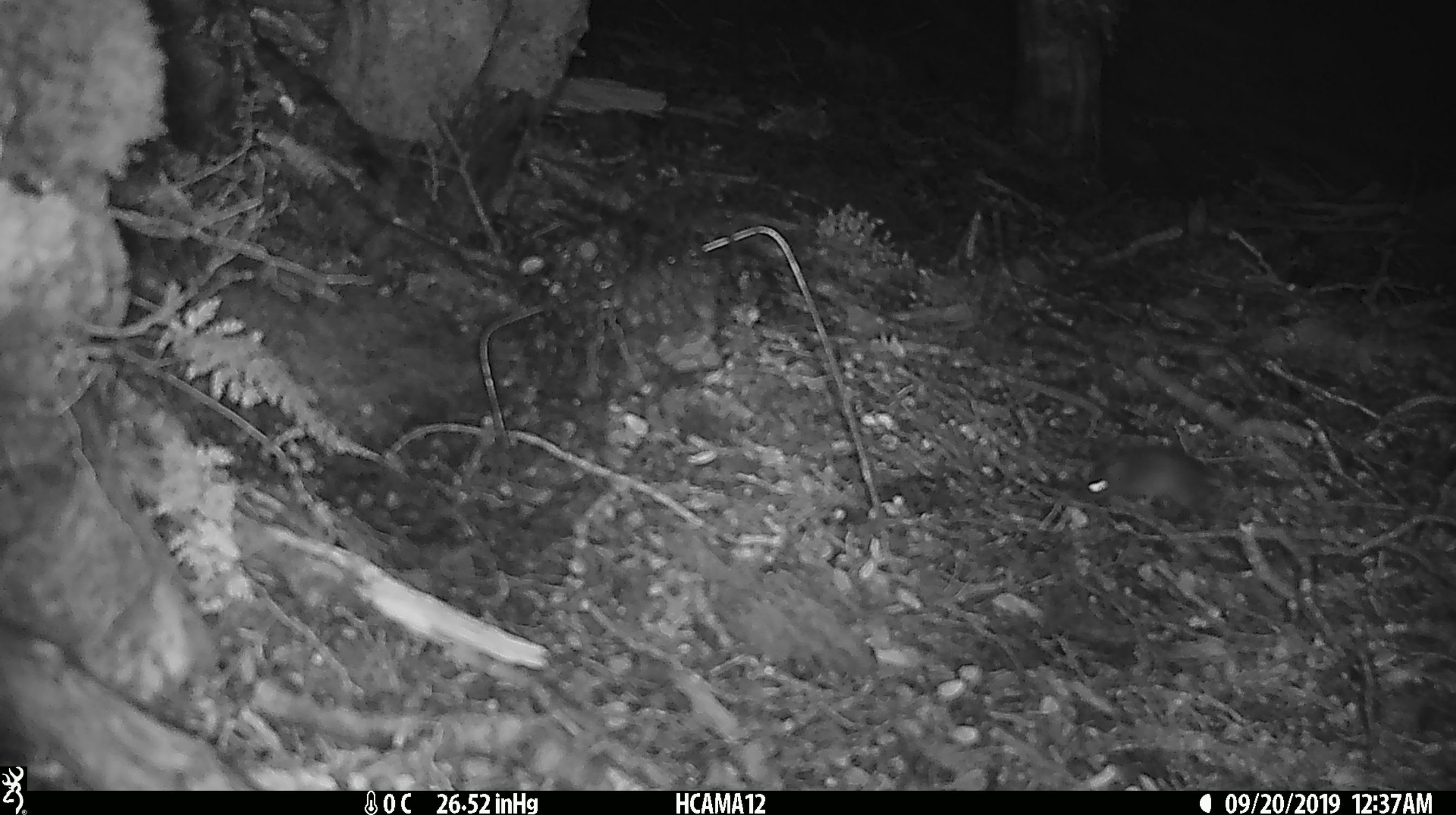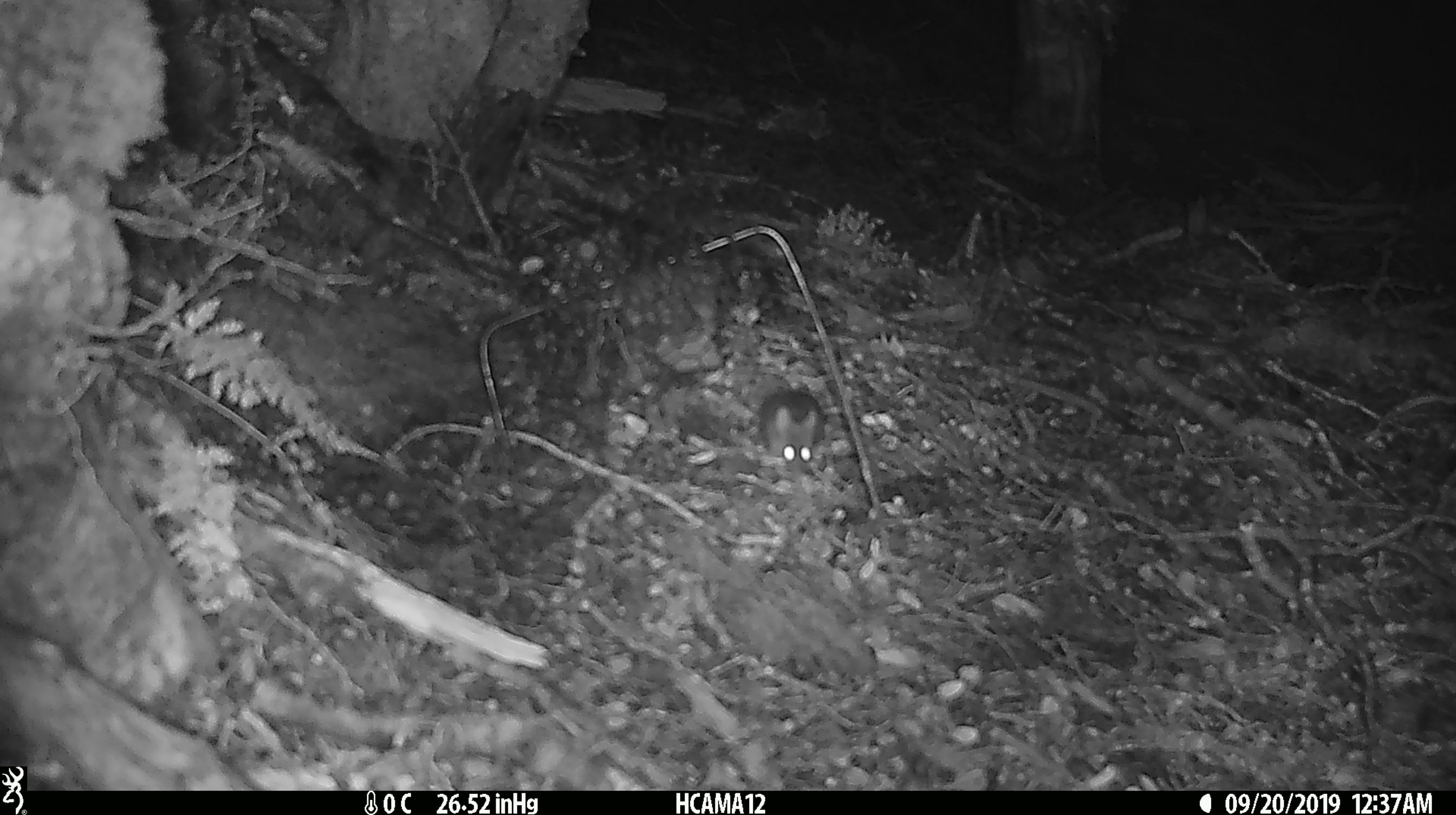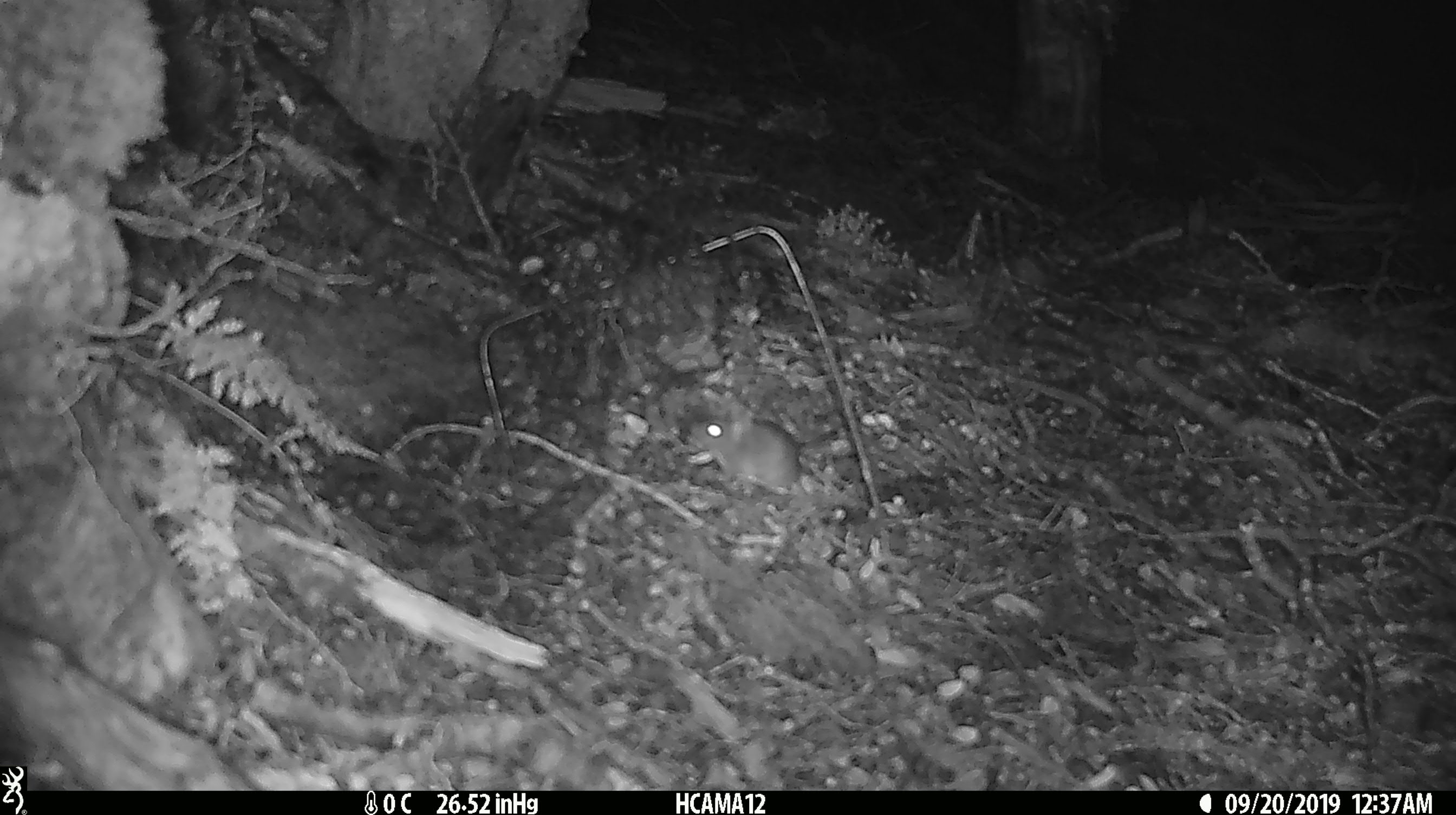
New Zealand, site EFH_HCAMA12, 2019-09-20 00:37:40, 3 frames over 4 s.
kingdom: Animalia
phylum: Chordata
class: Mammalia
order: Rodentia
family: Muridae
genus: Mus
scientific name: Mus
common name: mouse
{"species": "mouse (Mus)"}